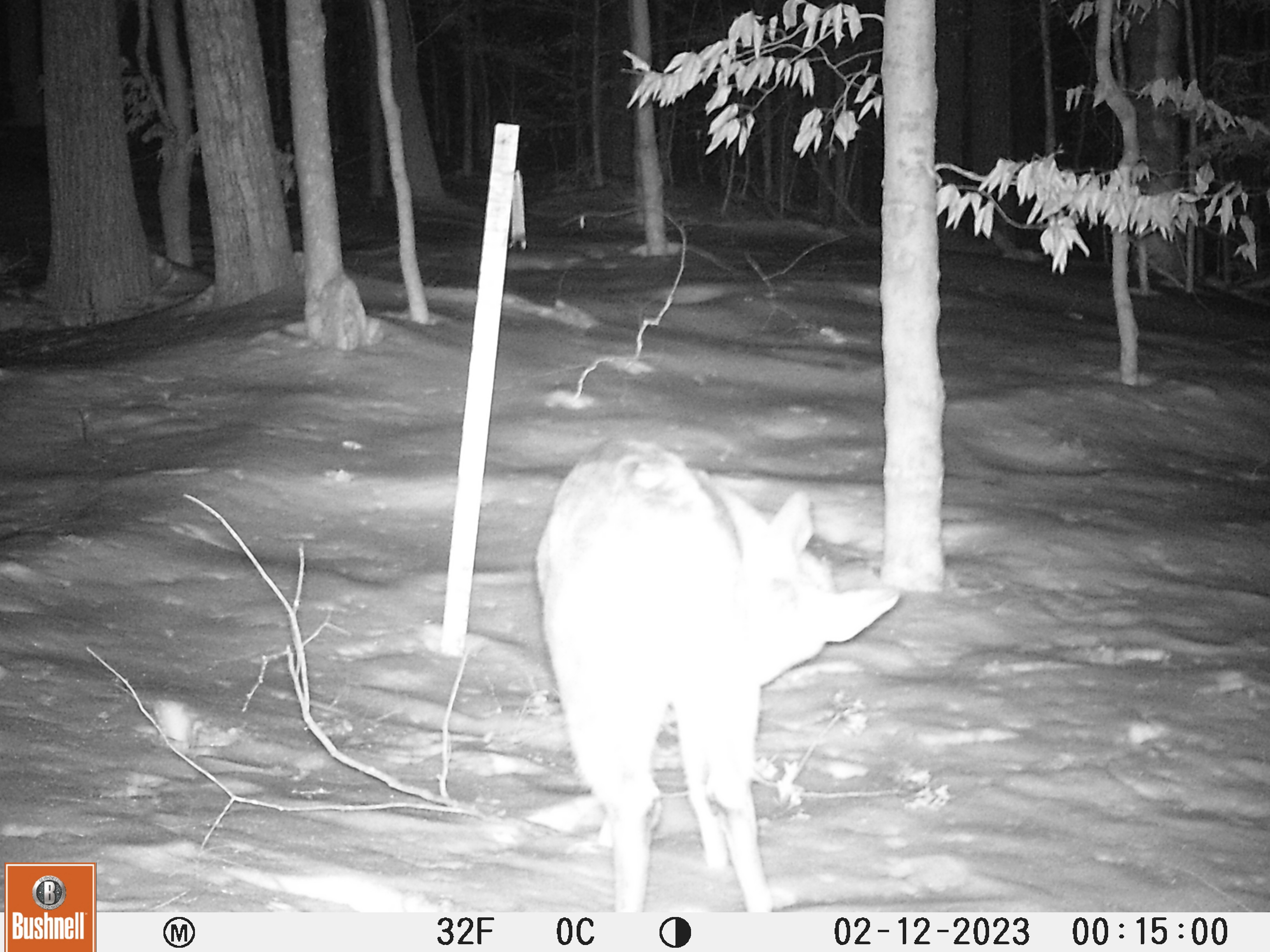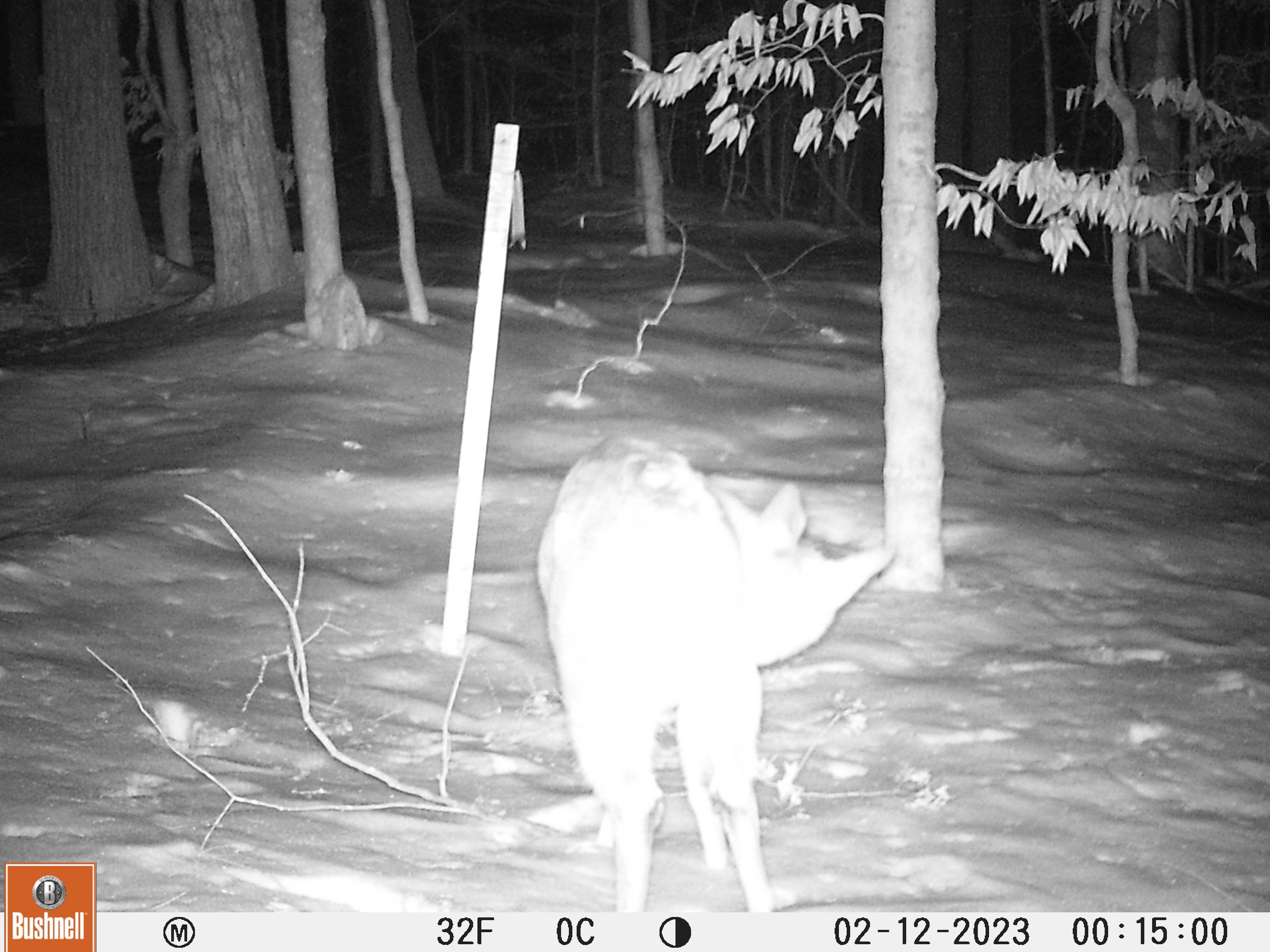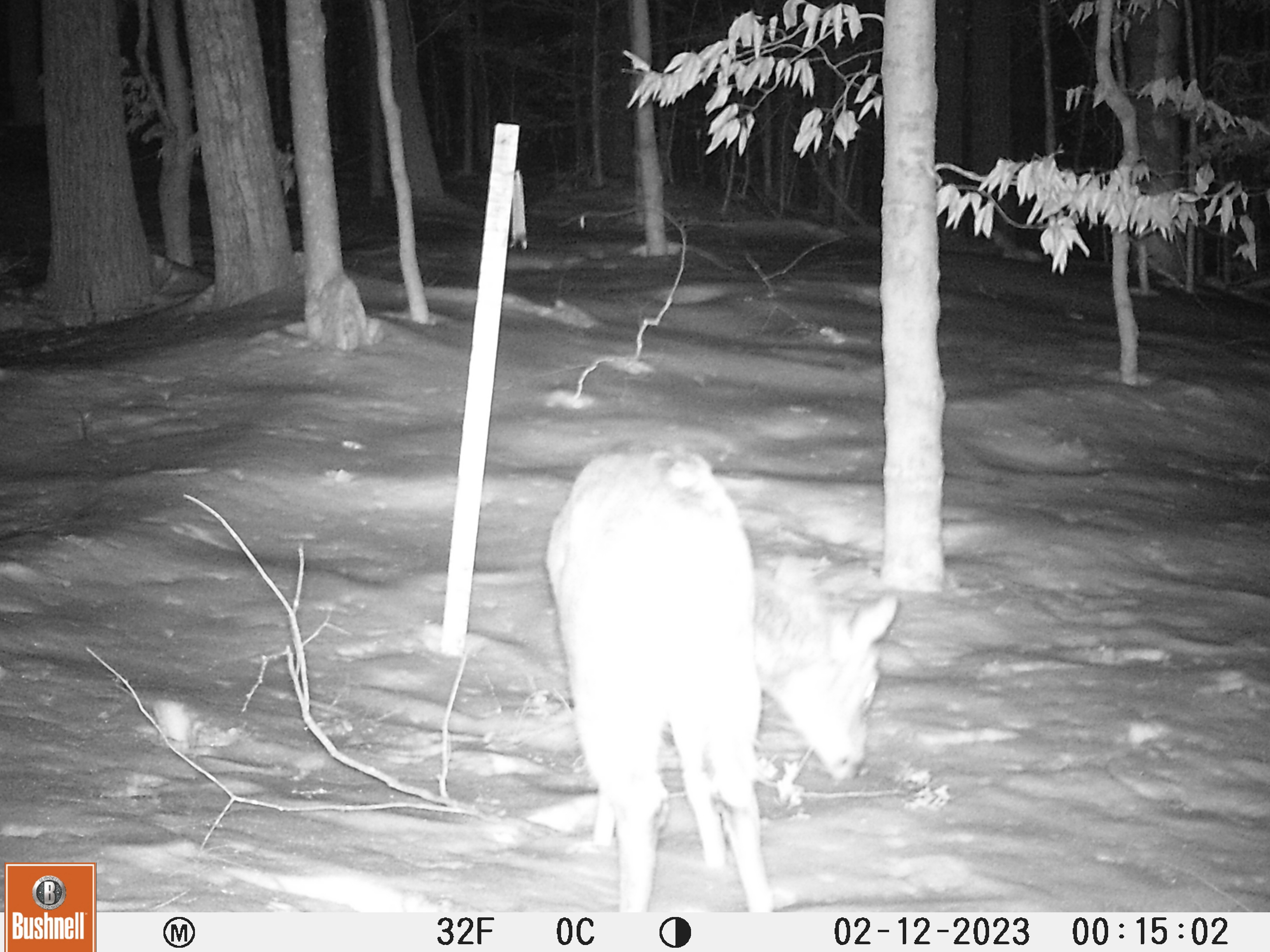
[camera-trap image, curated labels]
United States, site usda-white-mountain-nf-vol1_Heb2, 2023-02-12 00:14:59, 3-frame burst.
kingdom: Animalia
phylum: Chordata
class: Mammalia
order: Artiodactyla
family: Cervidae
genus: Odocoileus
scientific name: Odocoileus virginianus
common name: white-tailed deer